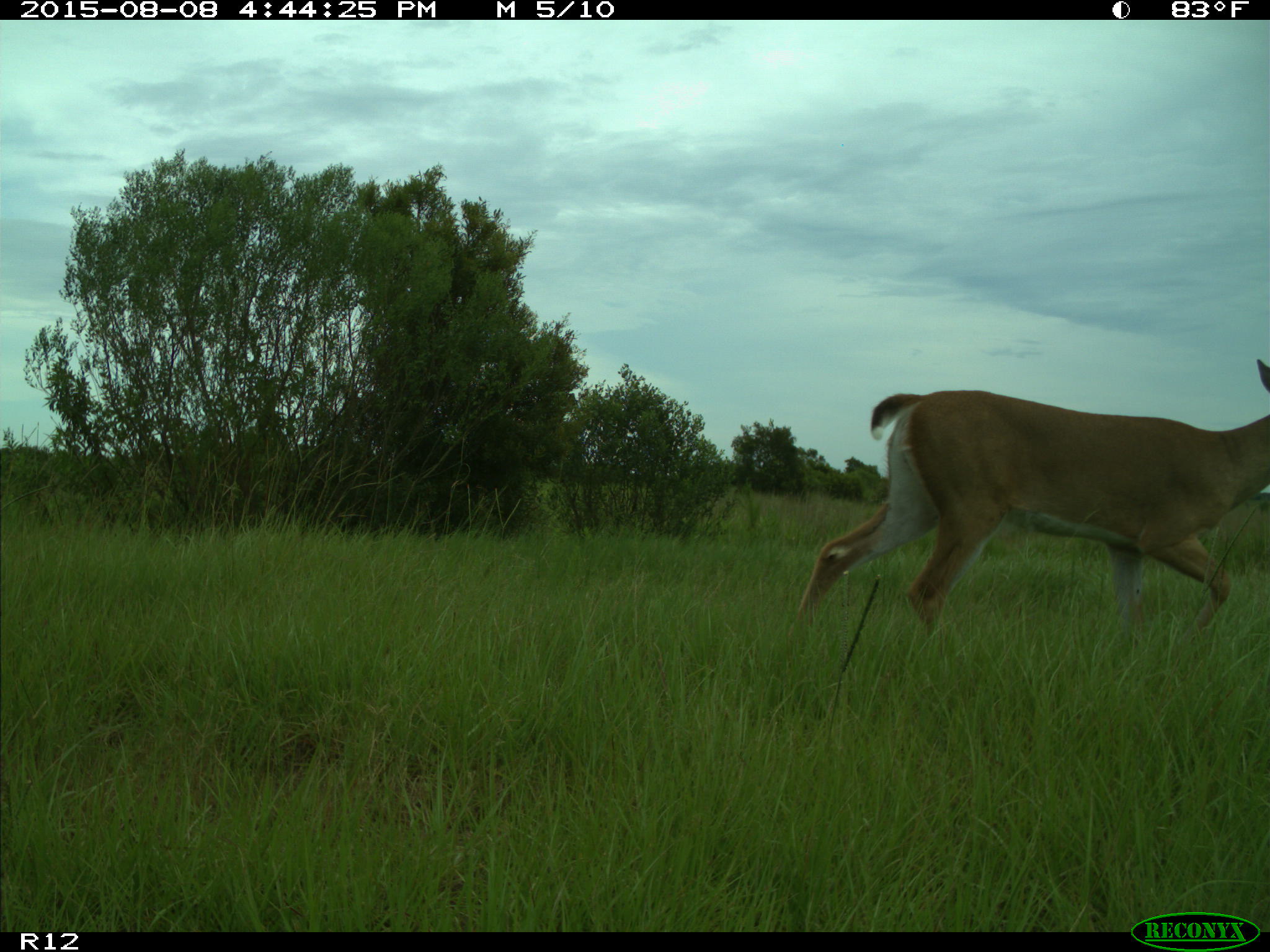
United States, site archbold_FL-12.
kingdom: Animalia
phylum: Chordata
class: Mammalia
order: Artiodactyla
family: Cervidae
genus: Odocoileus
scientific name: Odocoileus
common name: deer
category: unidentified deer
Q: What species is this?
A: Unidentified deer (deer) (Odocoileus).